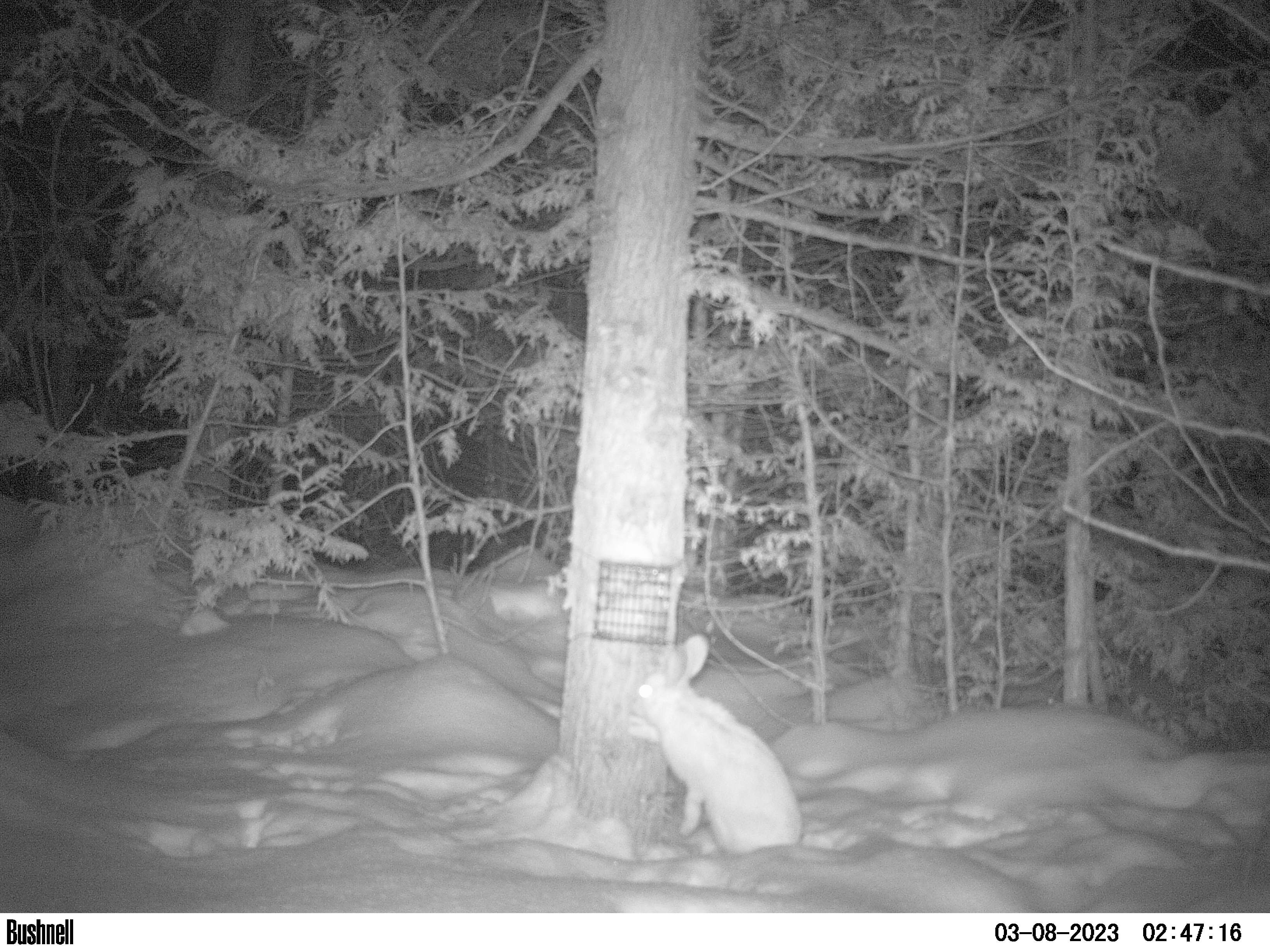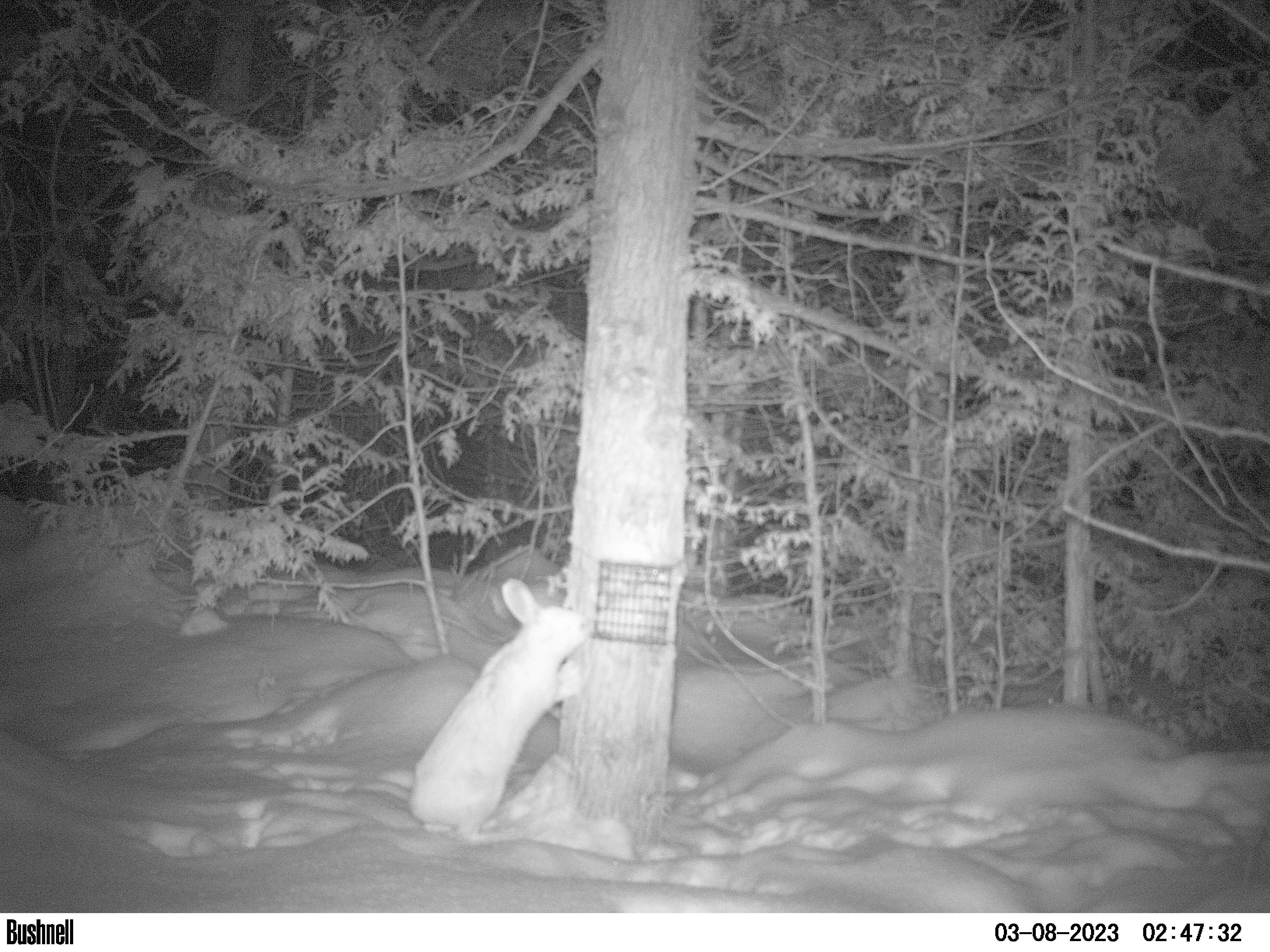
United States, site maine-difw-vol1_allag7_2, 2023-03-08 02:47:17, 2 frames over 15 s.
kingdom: Animalia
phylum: Chordata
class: Mammalia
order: Lagomorpha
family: Leporidae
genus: Lepus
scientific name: Lepus americanus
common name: snowshoe hare